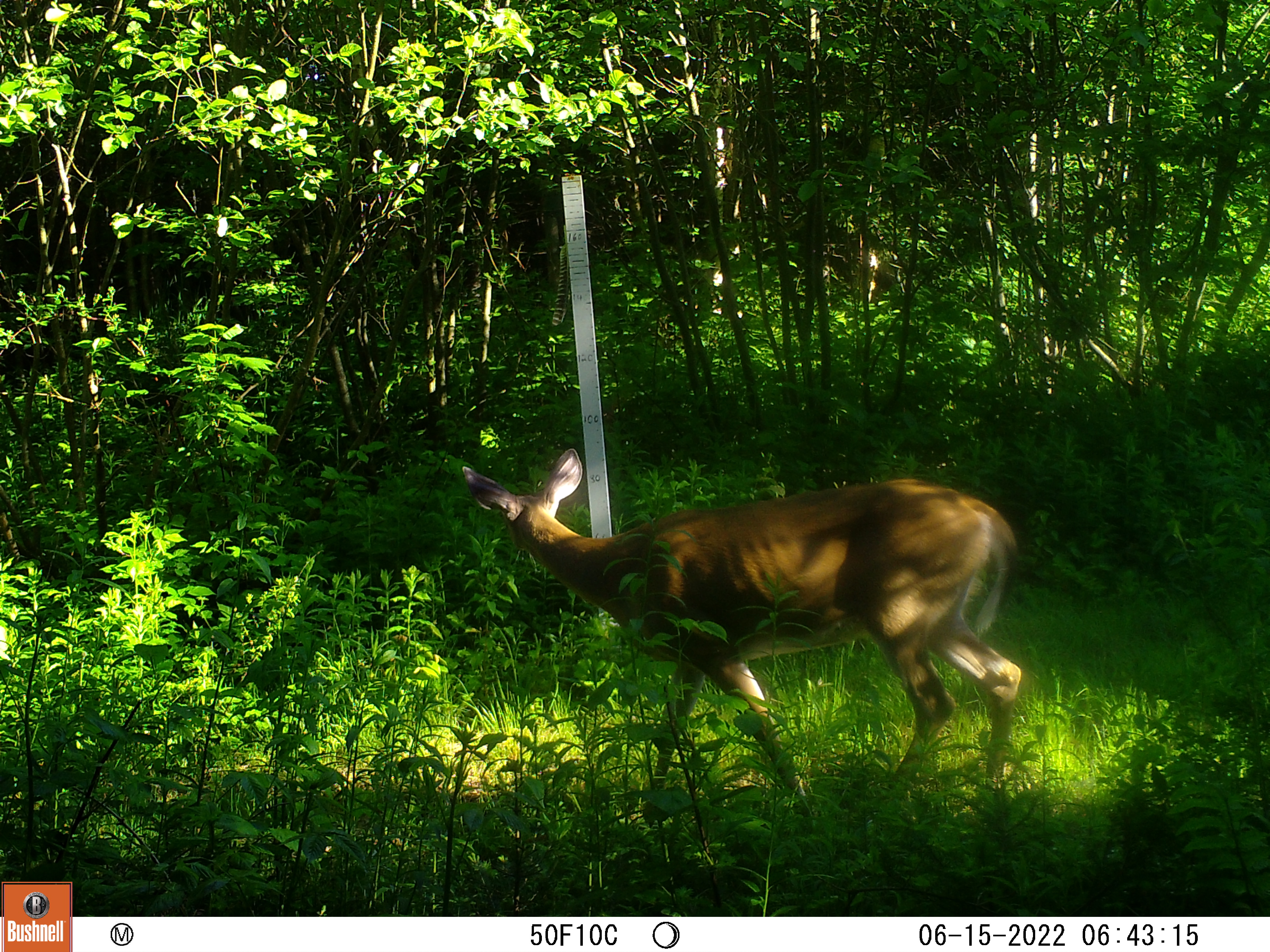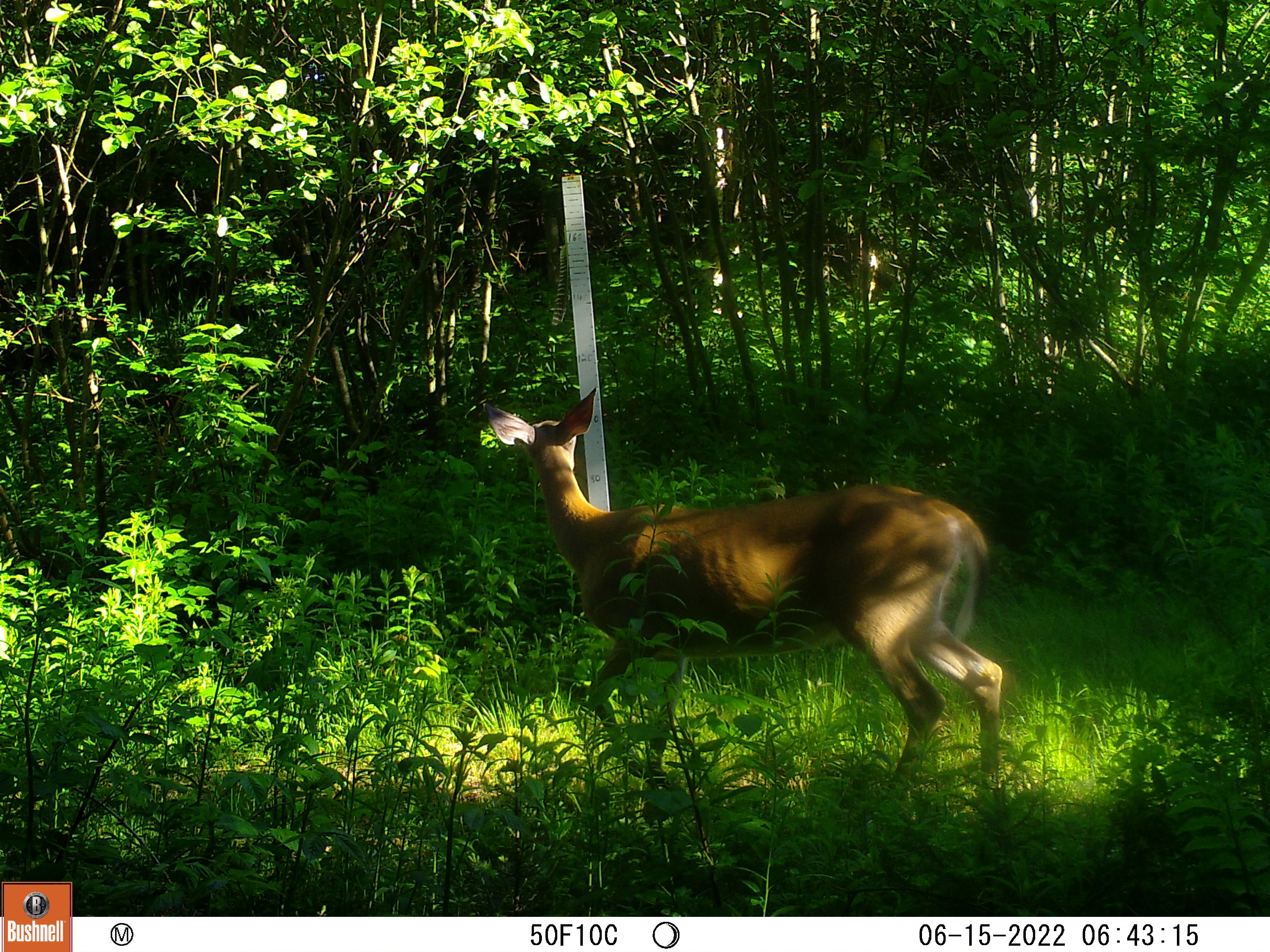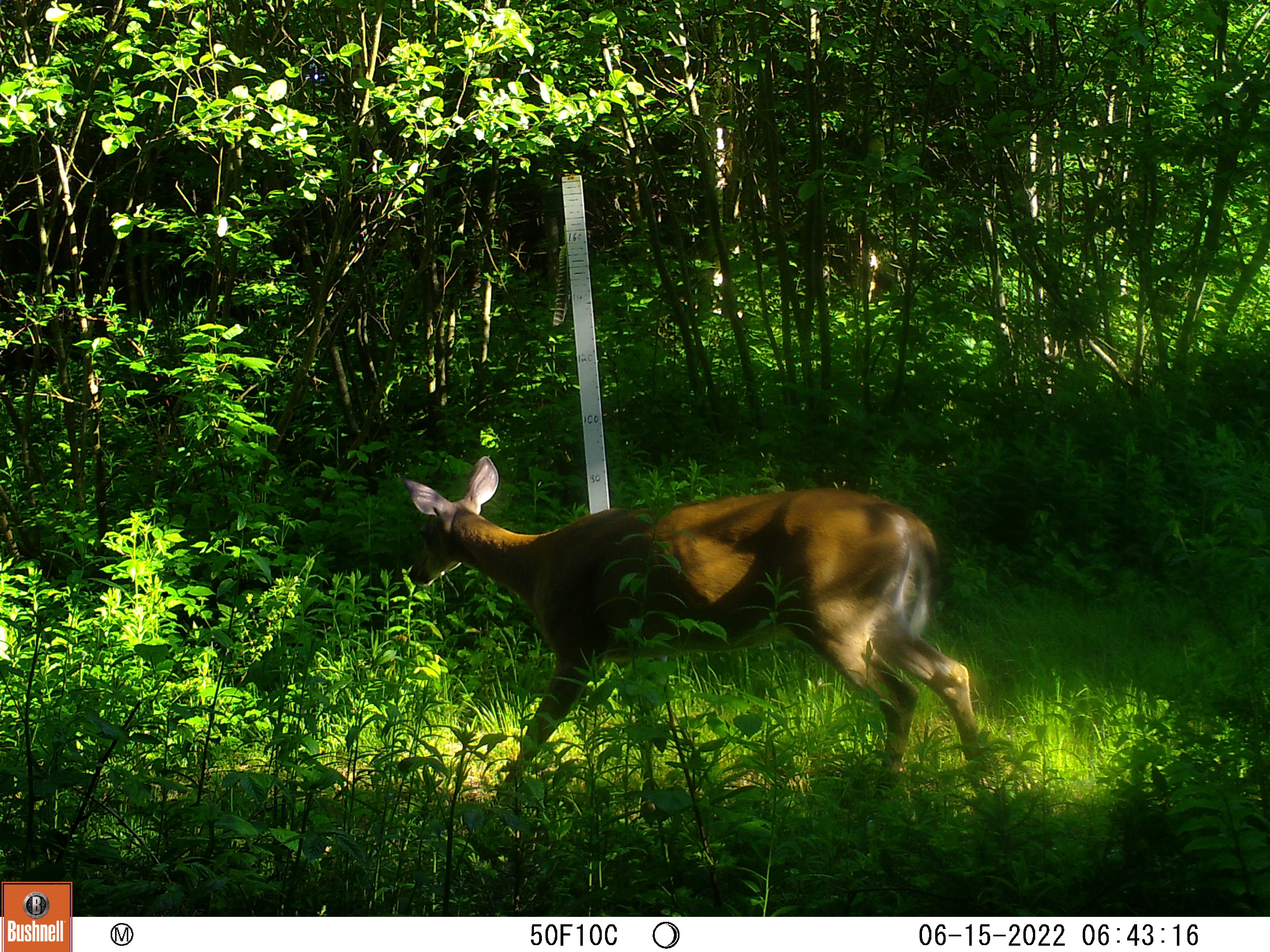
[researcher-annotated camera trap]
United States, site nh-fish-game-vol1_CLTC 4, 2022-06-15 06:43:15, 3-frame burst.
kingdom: Animalia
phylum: Chordata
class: Mammalia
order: Artiodactyla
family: Cervidae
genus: Odocoileus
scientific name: Odocoileus virginianus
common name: white-tailed deer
White-tailed deer (Odocoileus virginianus).